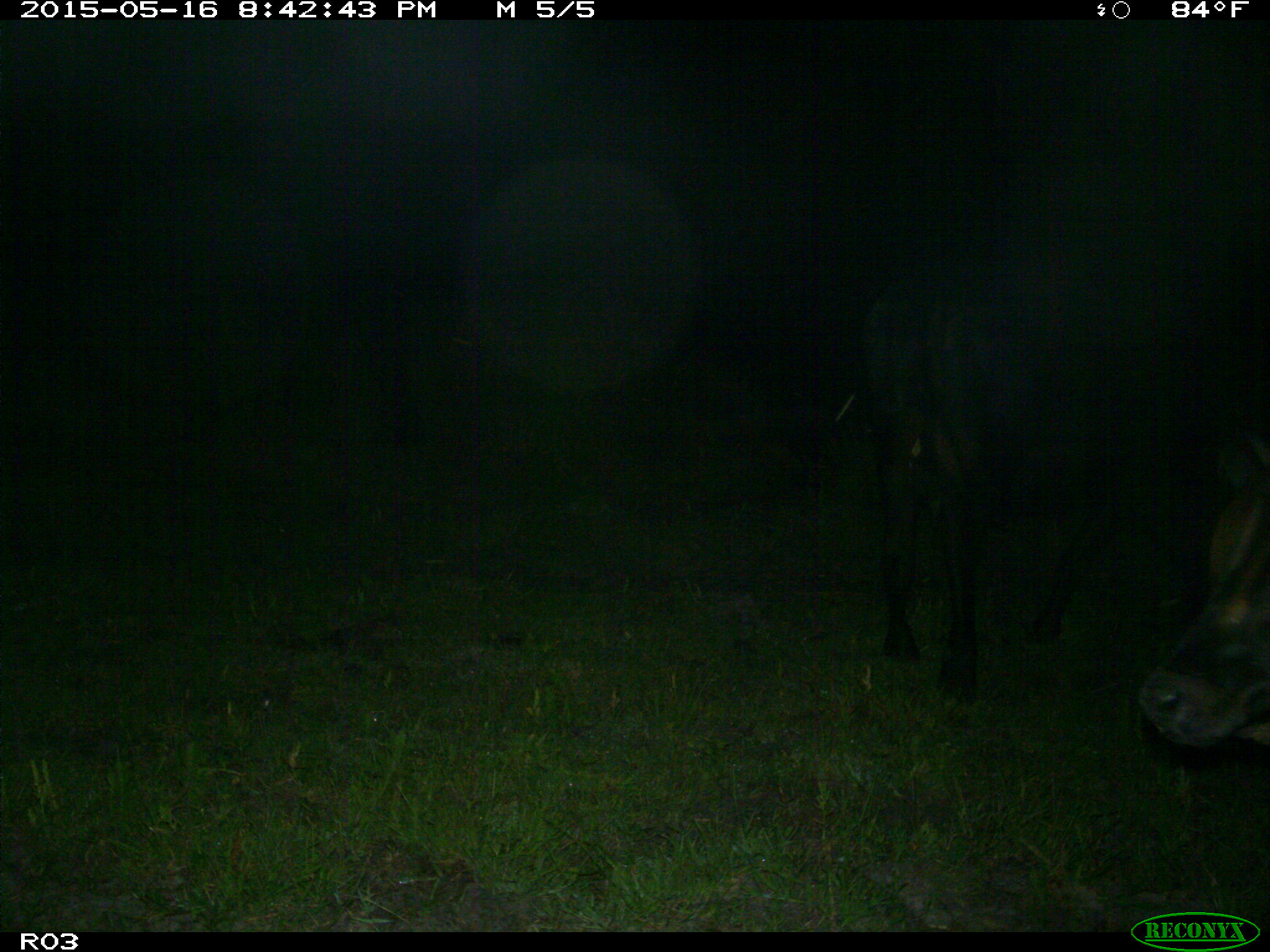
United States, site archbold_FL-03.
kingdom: Animalia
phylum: Chordata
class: Mammalia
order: Artiodactyla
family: Bovidae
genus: Bos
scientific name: Bos taurus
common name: domestic cow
Bos taurus (domestic cow).